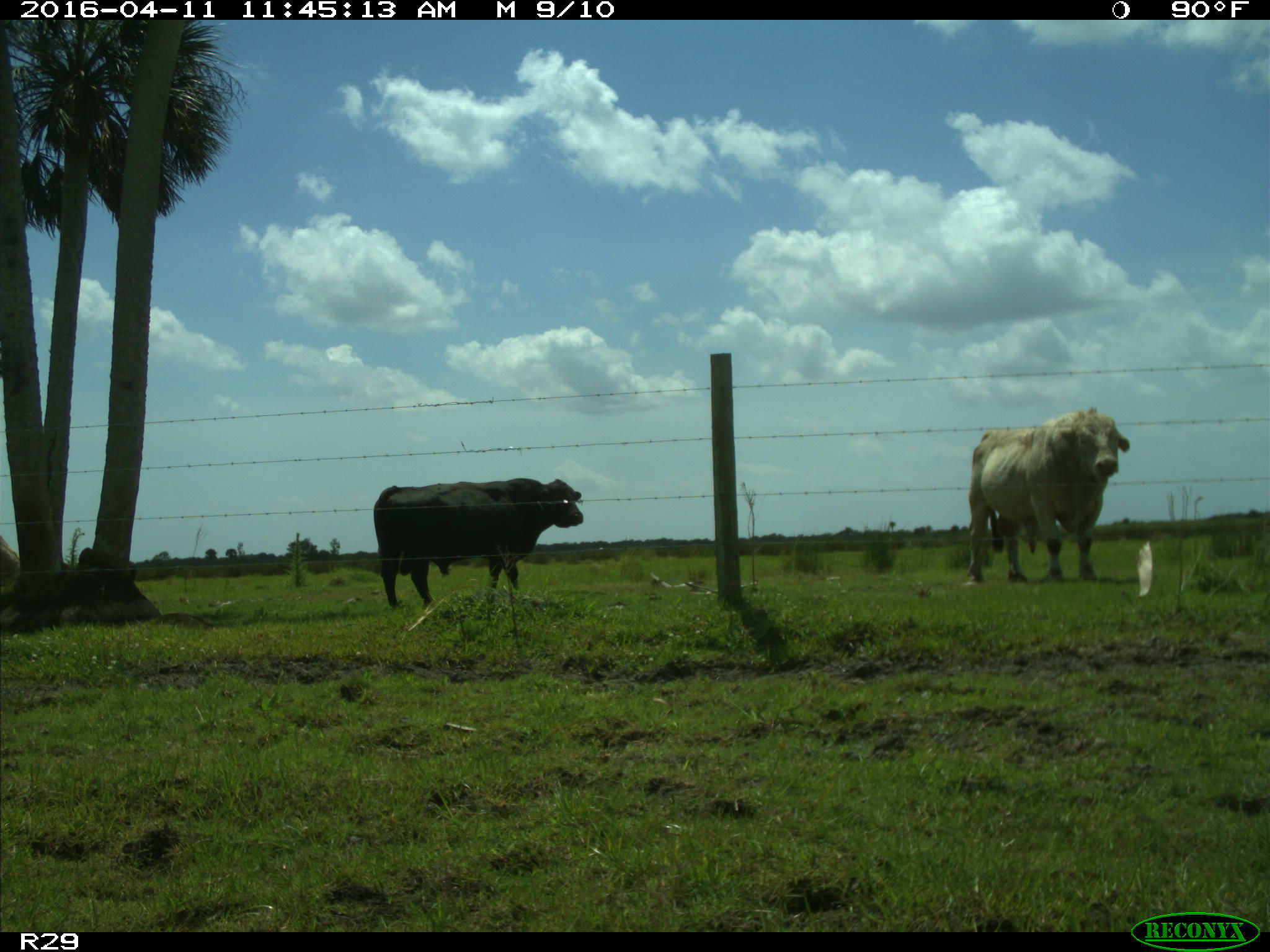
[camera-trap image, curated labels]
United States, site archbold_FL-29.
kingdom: Animalia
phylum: Chordata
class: Mammalia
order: Artiodactyla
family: Bovidae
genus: Bos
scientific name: Bos taurus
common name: domestic cow